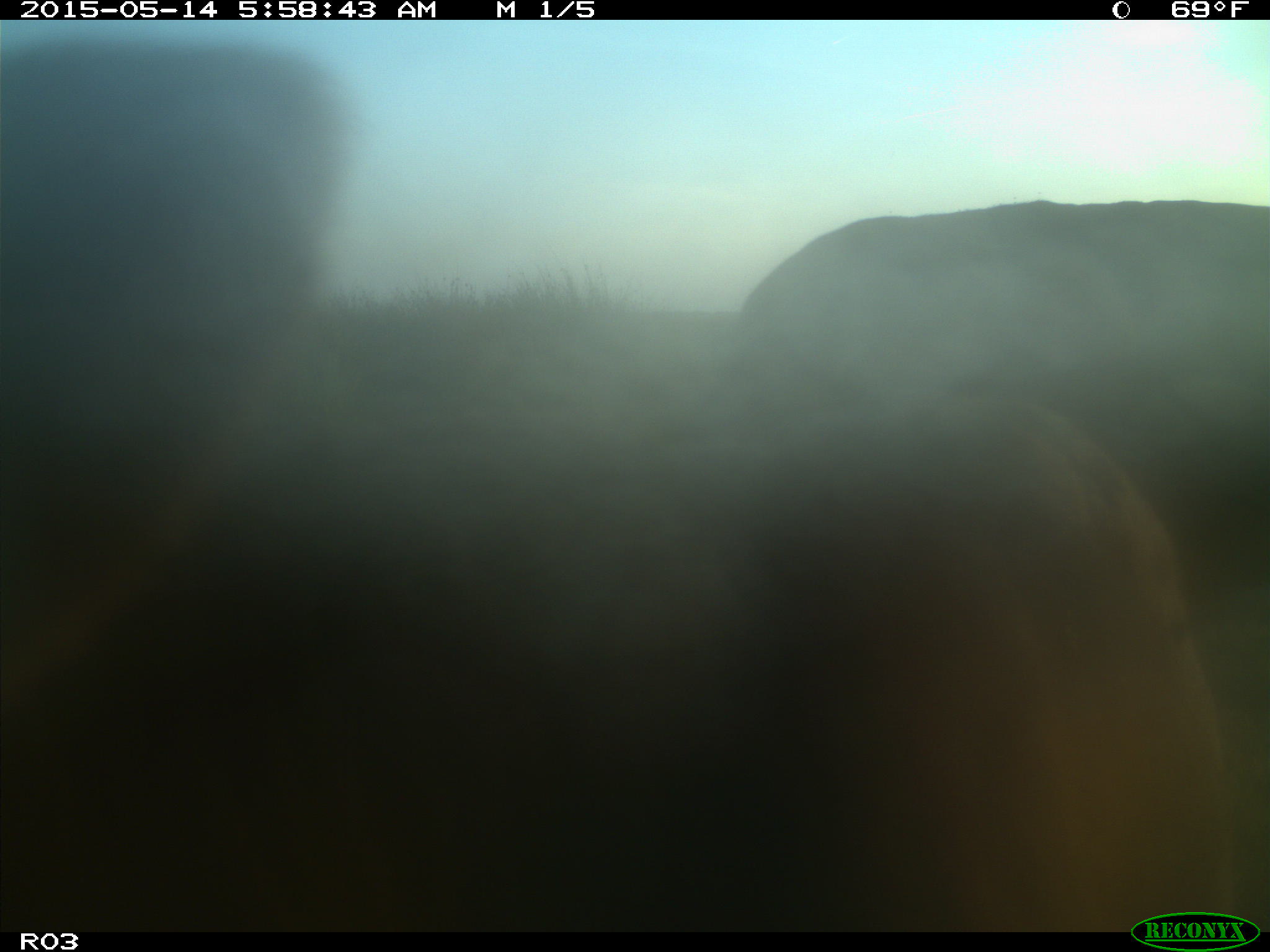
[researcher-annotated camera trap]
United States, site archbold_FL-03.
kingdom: Animalia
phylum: Chordata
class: Mammalia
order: Artiodactyla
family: Bovidae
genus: Bos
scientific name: Bos taurus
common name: domestic cow